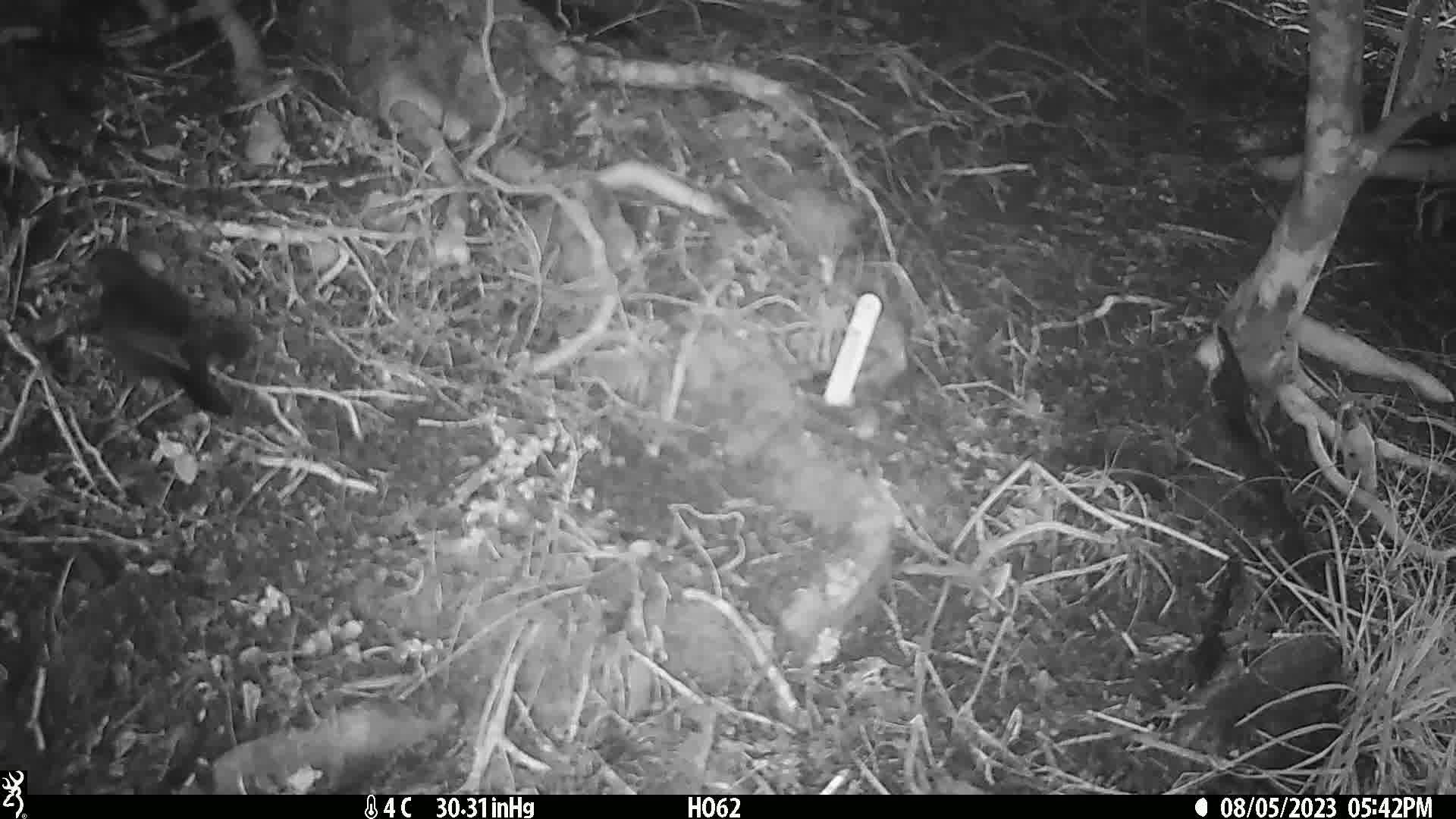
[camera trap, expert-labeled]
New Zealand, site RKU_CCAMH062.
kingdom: Animalia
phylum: Chordata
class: Aves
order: Passeriformes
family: Turdidae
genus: Turdus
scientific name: Turdus merula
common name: eurasian blackbird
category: blackbird